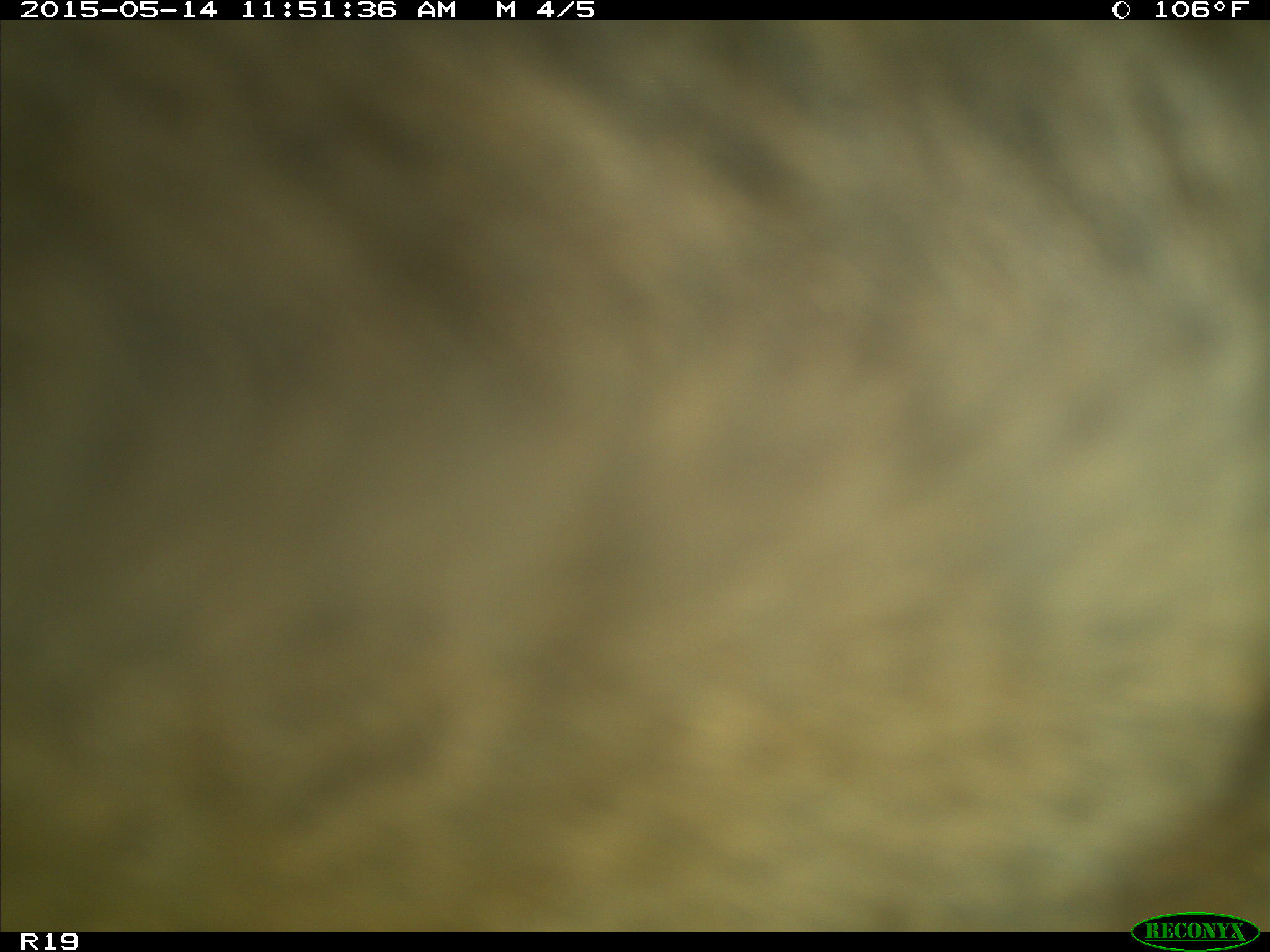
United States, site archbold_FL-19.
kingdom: Animalia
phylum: Chordata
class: Mammalia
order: Artiodactyla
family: Bovidae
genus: Bos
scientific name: Bos taurus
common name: domestic cow